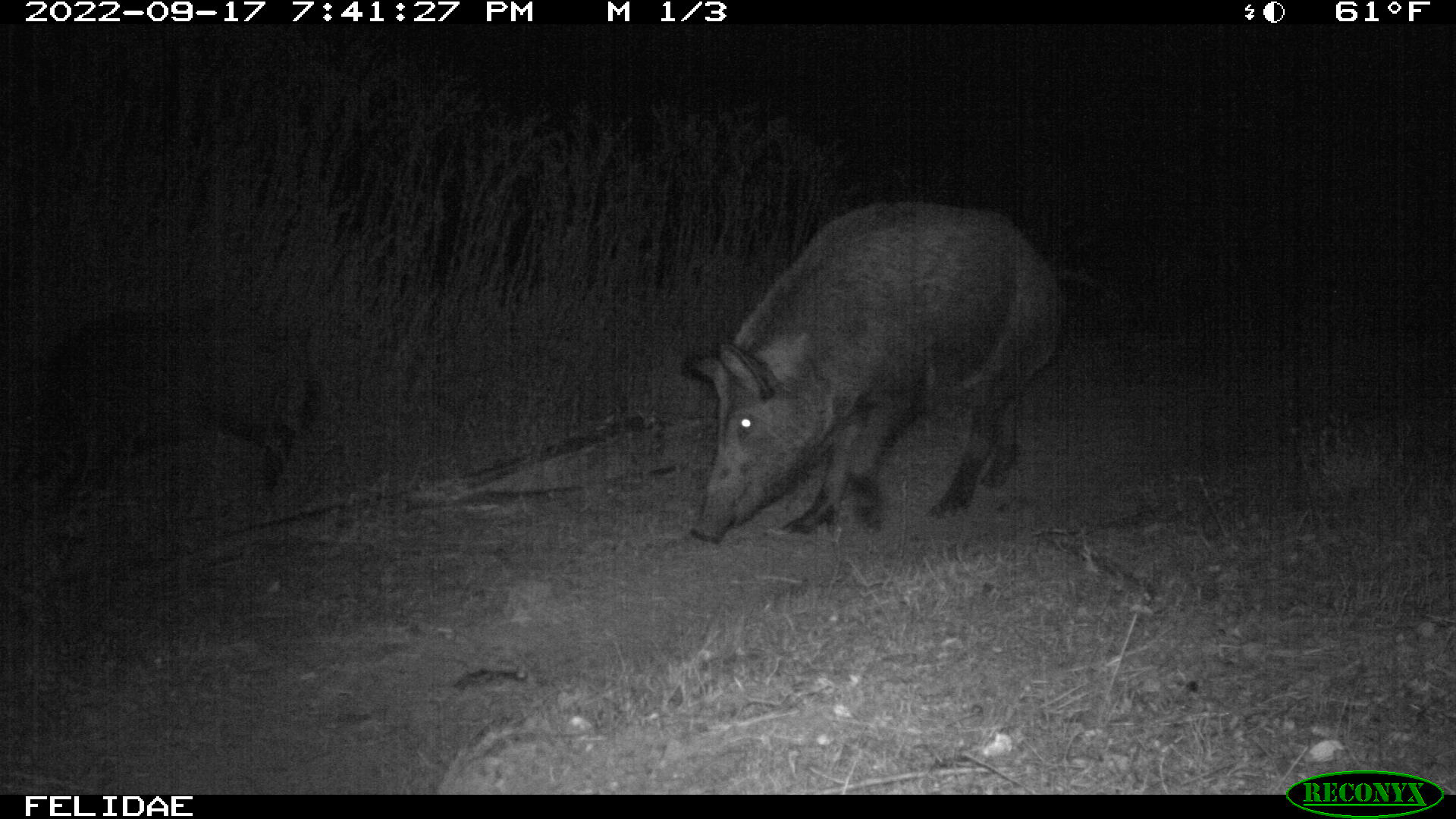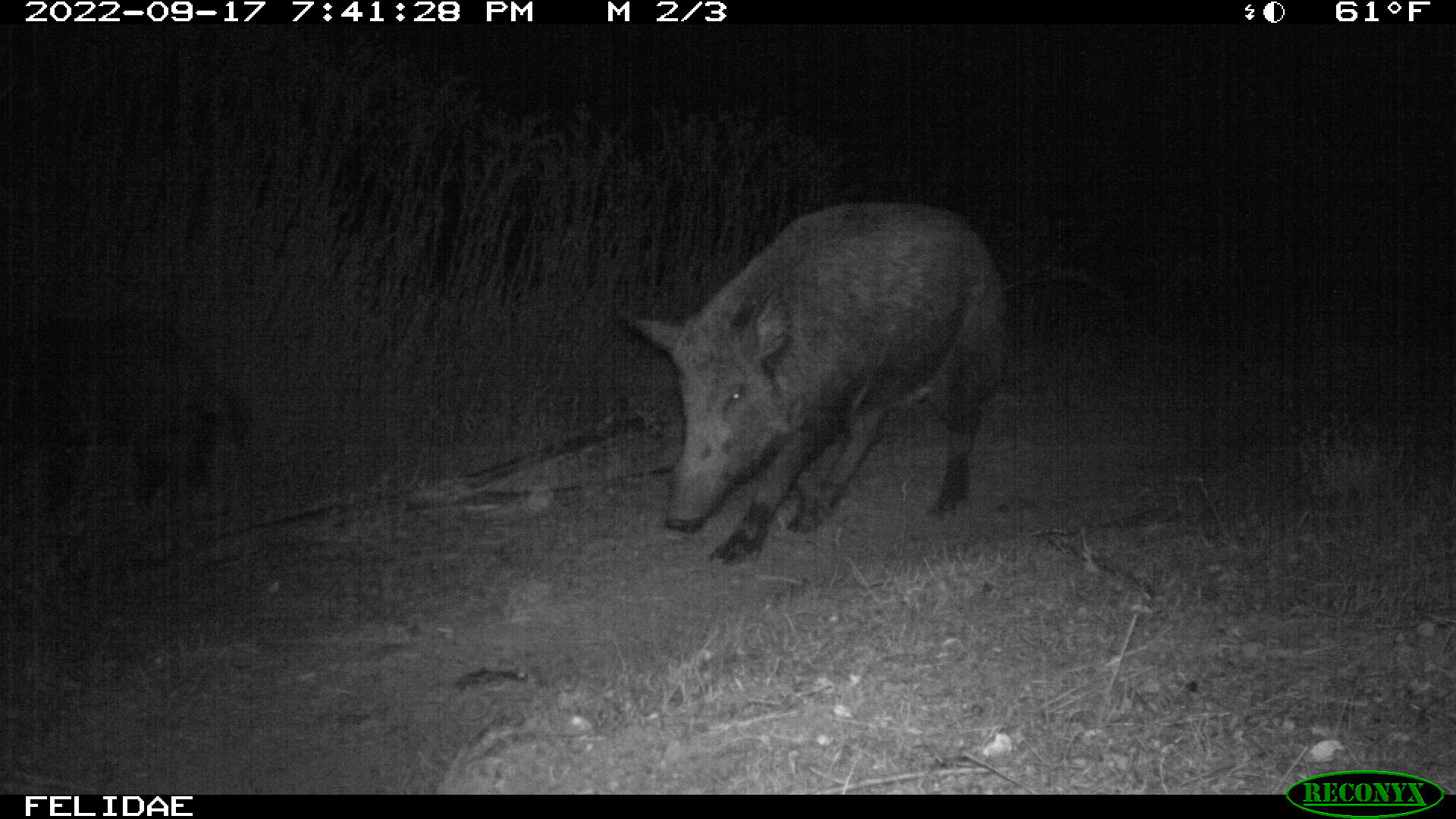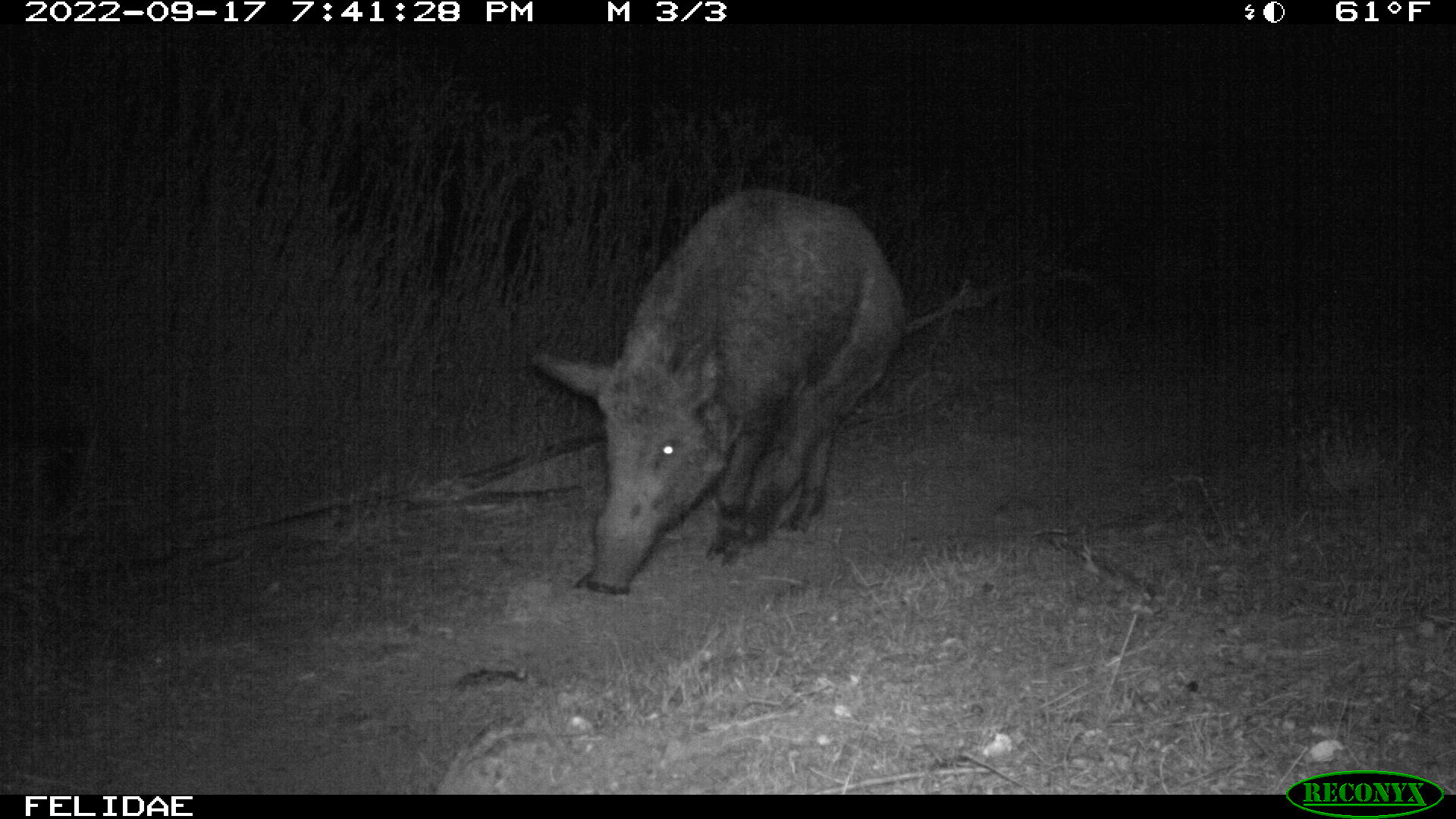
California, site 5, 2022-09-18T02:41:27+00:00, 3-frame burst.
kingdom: Animalia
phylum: Chordata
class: Mammalia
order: Artiodactyla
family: Suidae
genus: Sus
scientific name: Sus scrofa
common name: wild boar